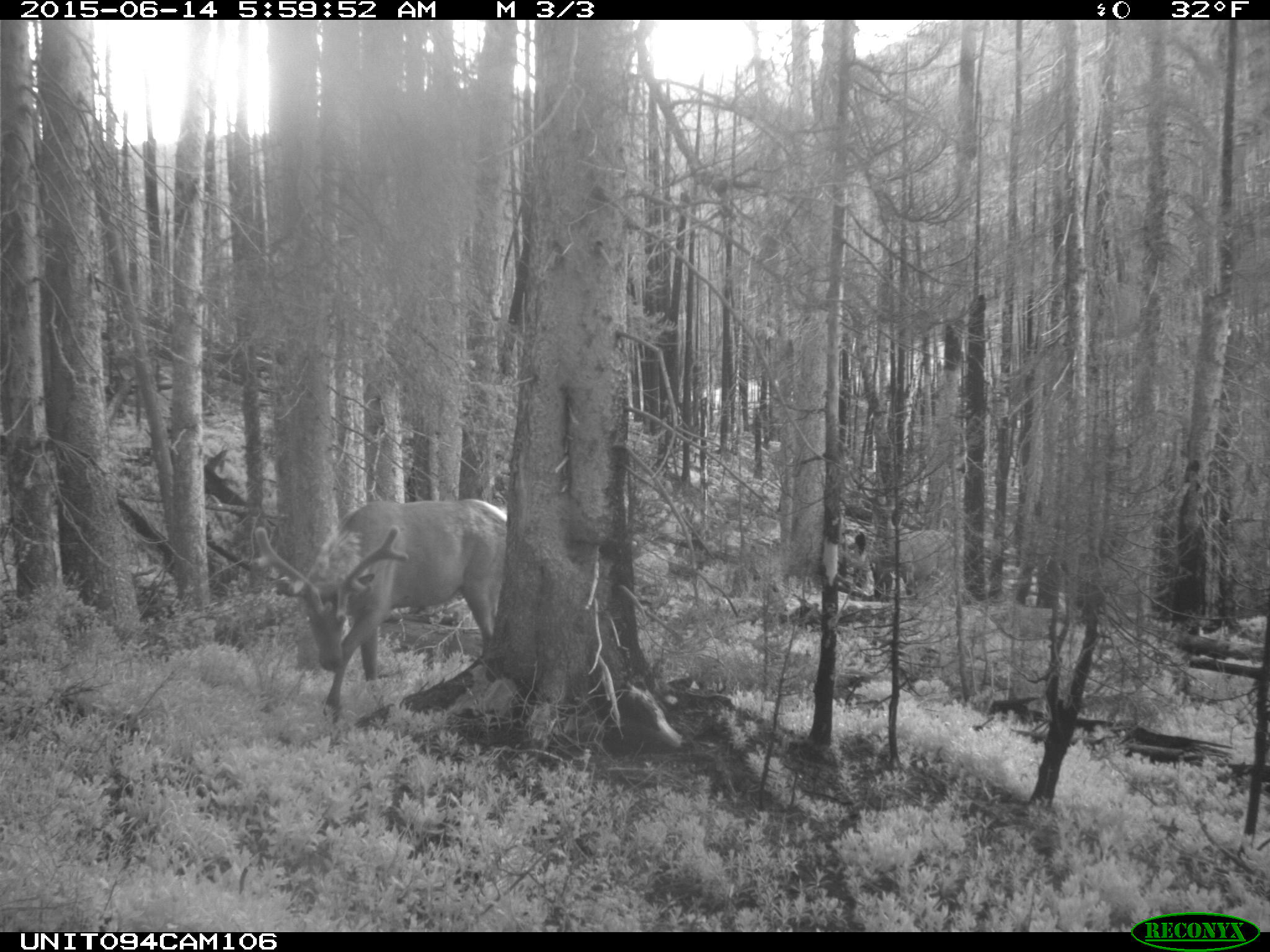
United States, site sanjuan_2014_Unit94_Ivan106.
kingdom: Animalia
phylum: Chordata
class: Mammalia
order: Artiodactyla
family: Cervidae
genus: Cervus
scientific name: Cervus elaphus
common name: red deer